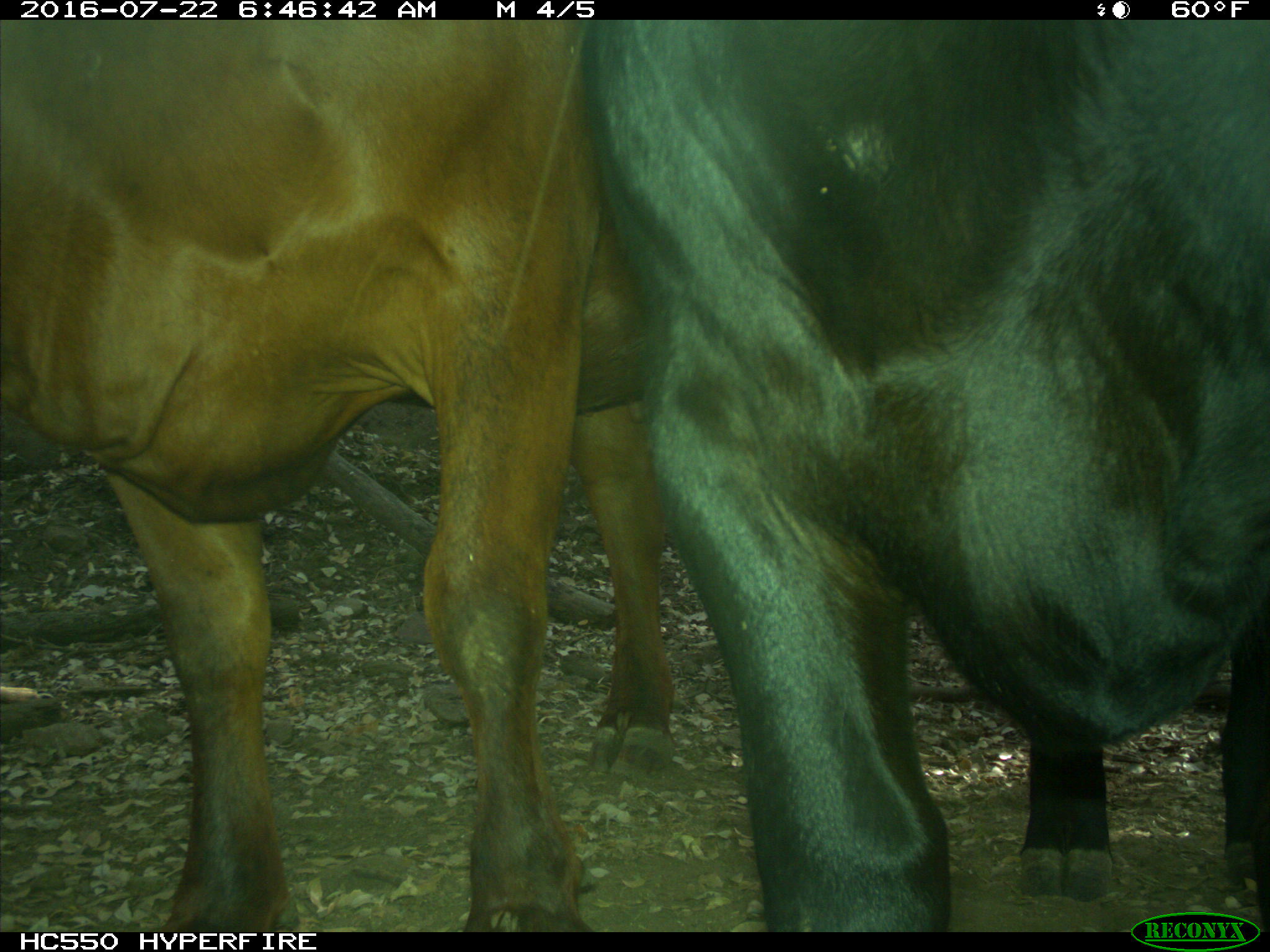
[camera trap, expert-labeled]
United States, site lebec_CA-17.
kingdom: Animalia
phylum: Chordata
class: Mammalia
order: Artiodactyla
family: Bovidae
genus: Bos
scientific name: Bos taurus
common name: domestic cow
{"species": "Bos taurus (domestic cow)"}